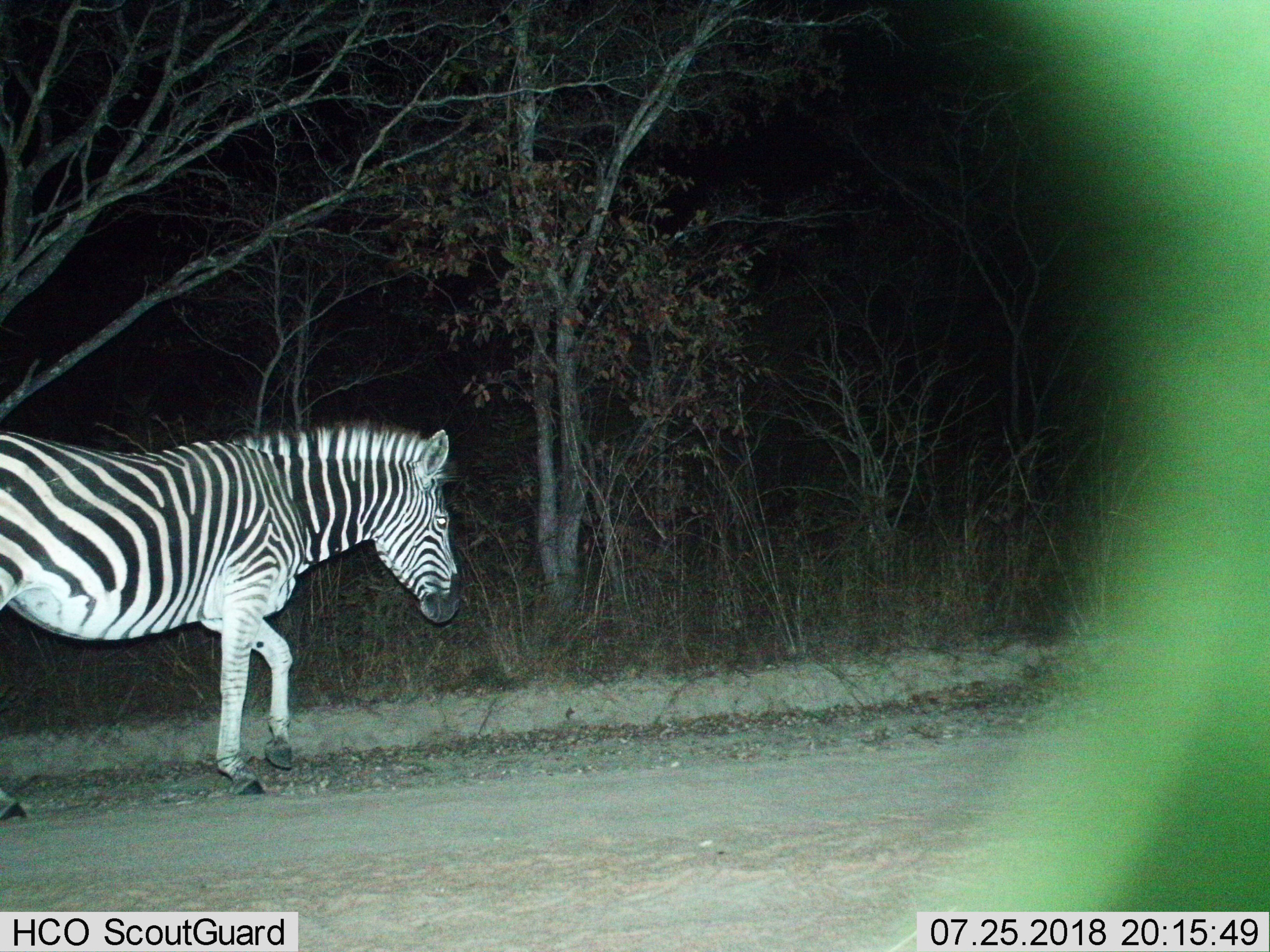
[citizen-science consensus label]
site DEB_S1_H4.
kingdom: Animalia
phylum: Chordata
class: Mammalia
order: Perissodactyla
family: Equidae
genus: Equus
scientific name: Equus quagga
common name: plains zebra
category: zebraplains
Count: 1.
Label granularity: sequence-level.